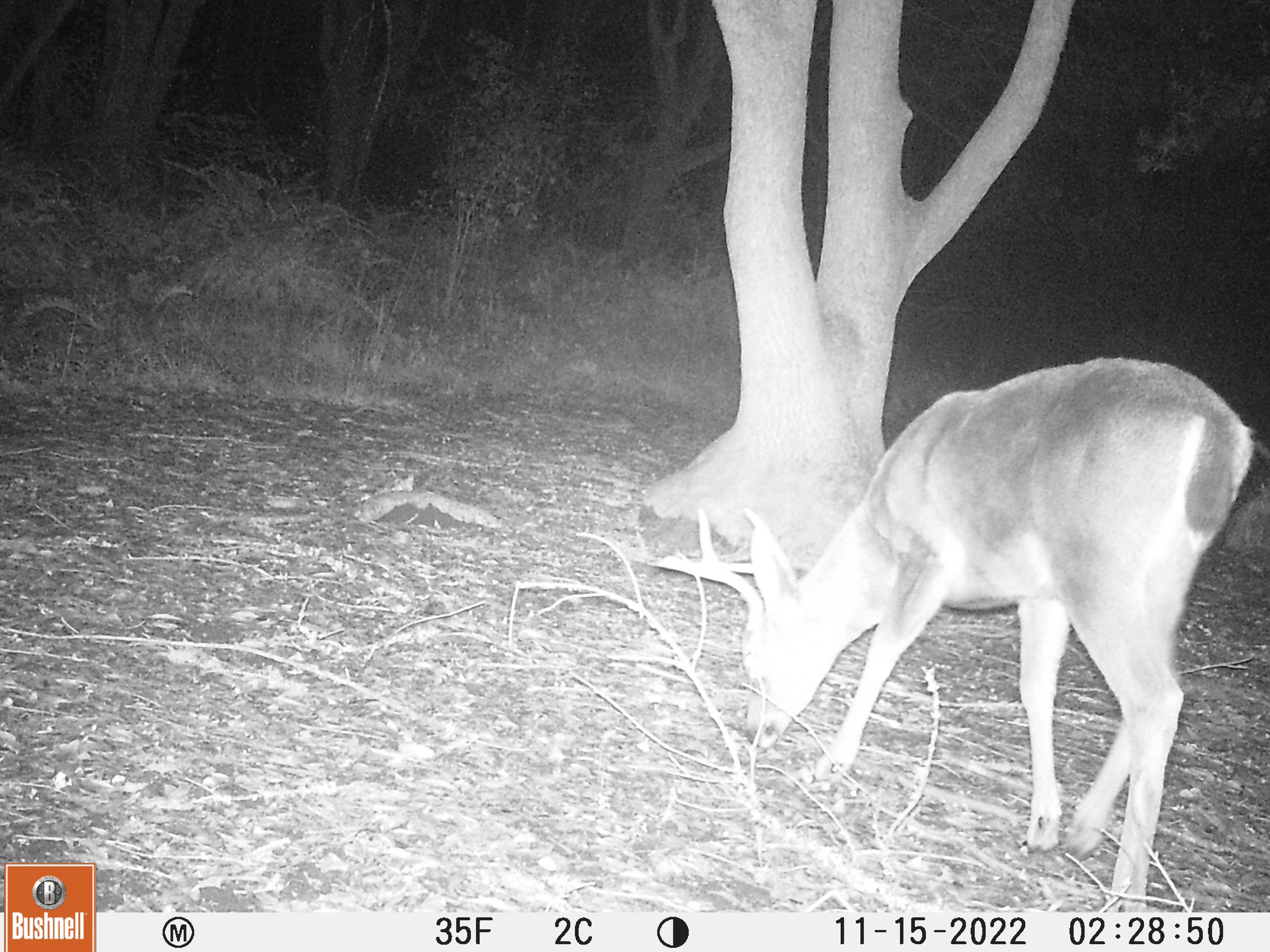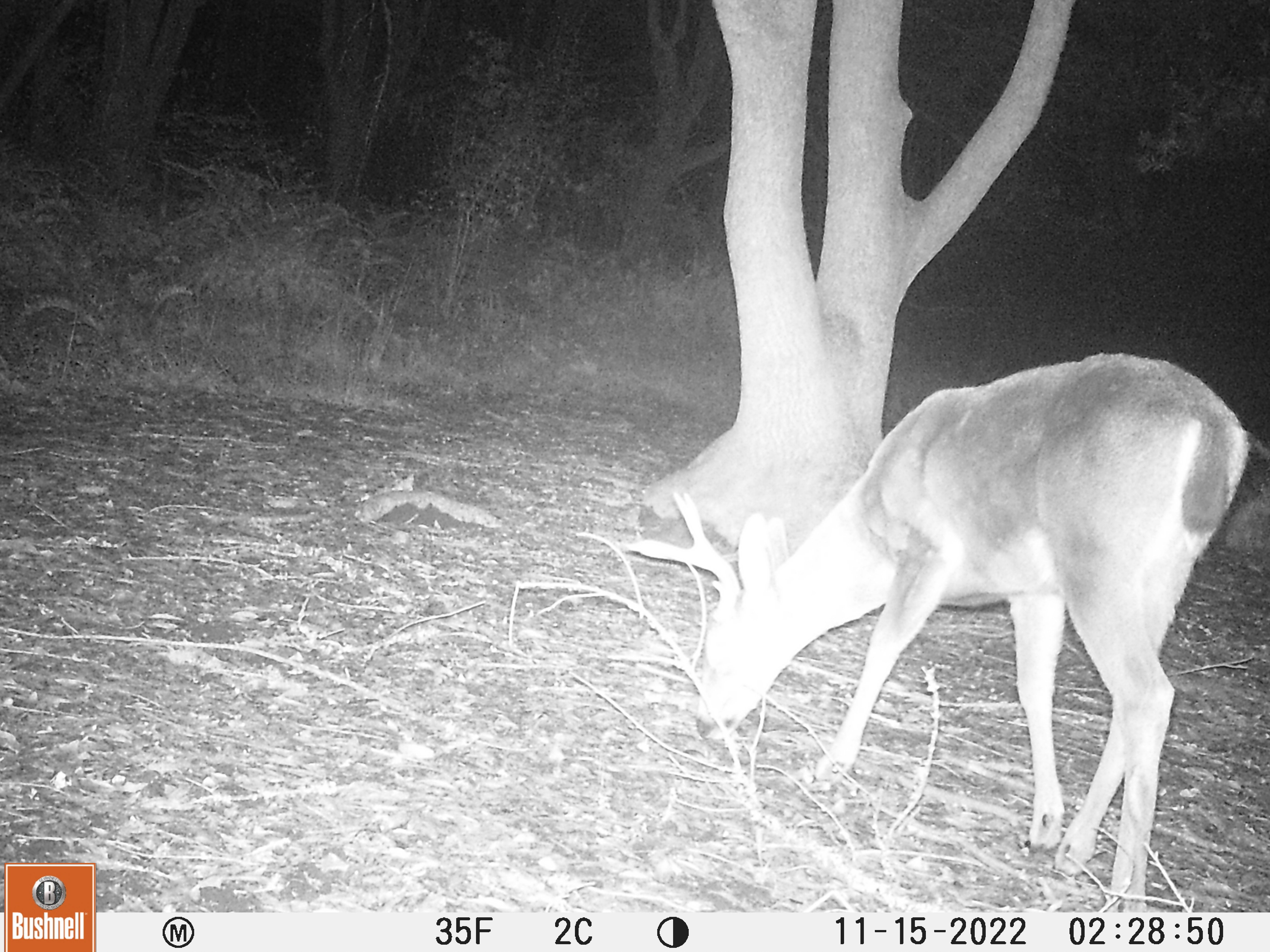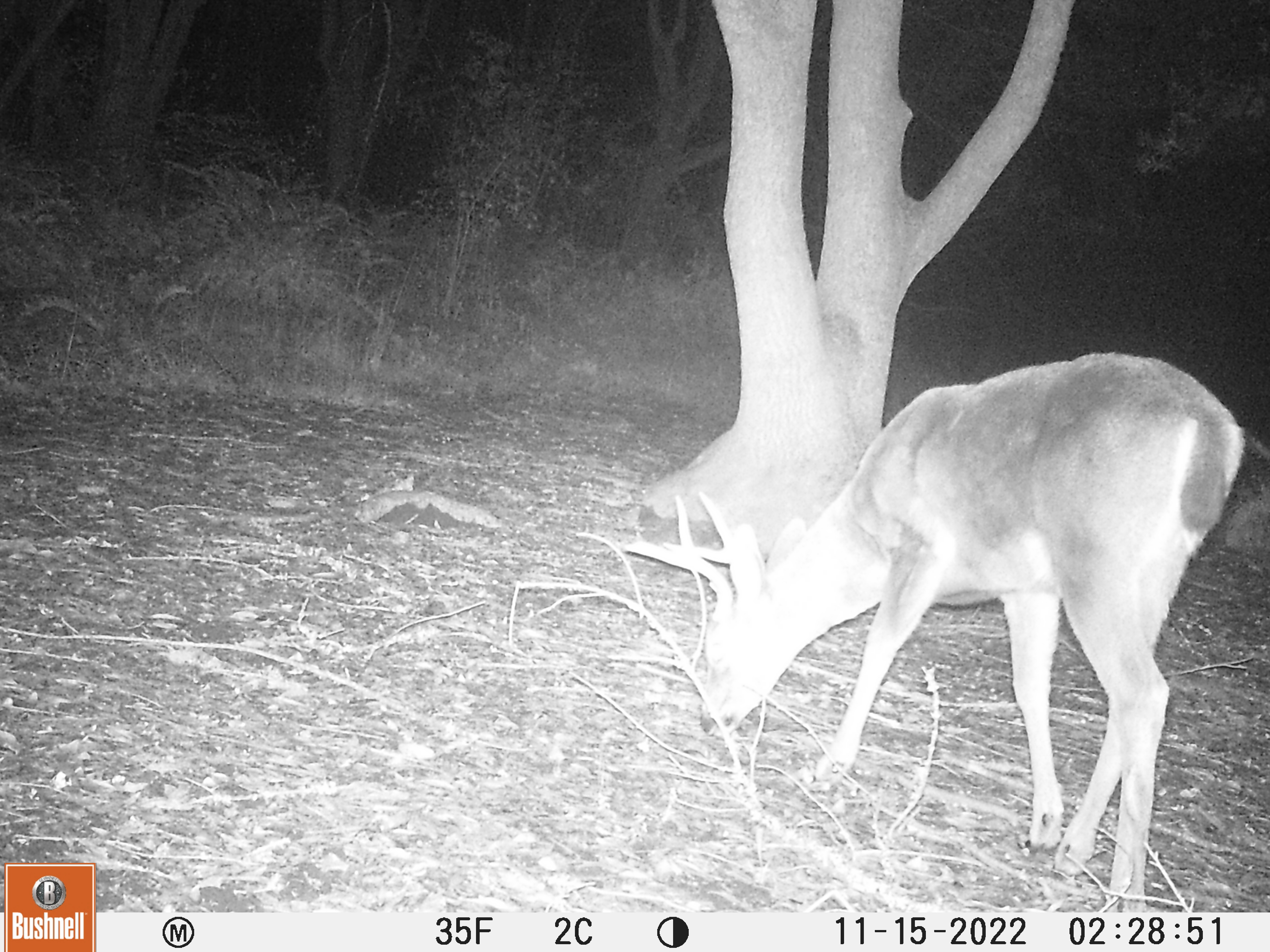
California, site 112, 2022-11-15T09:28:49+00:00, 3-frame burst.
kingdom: Animalia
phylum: Chordata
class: Mammalia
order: Artiodactyla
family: Cervidae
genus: Odocoileus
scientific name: Odocoileus hemionus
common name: mule deer